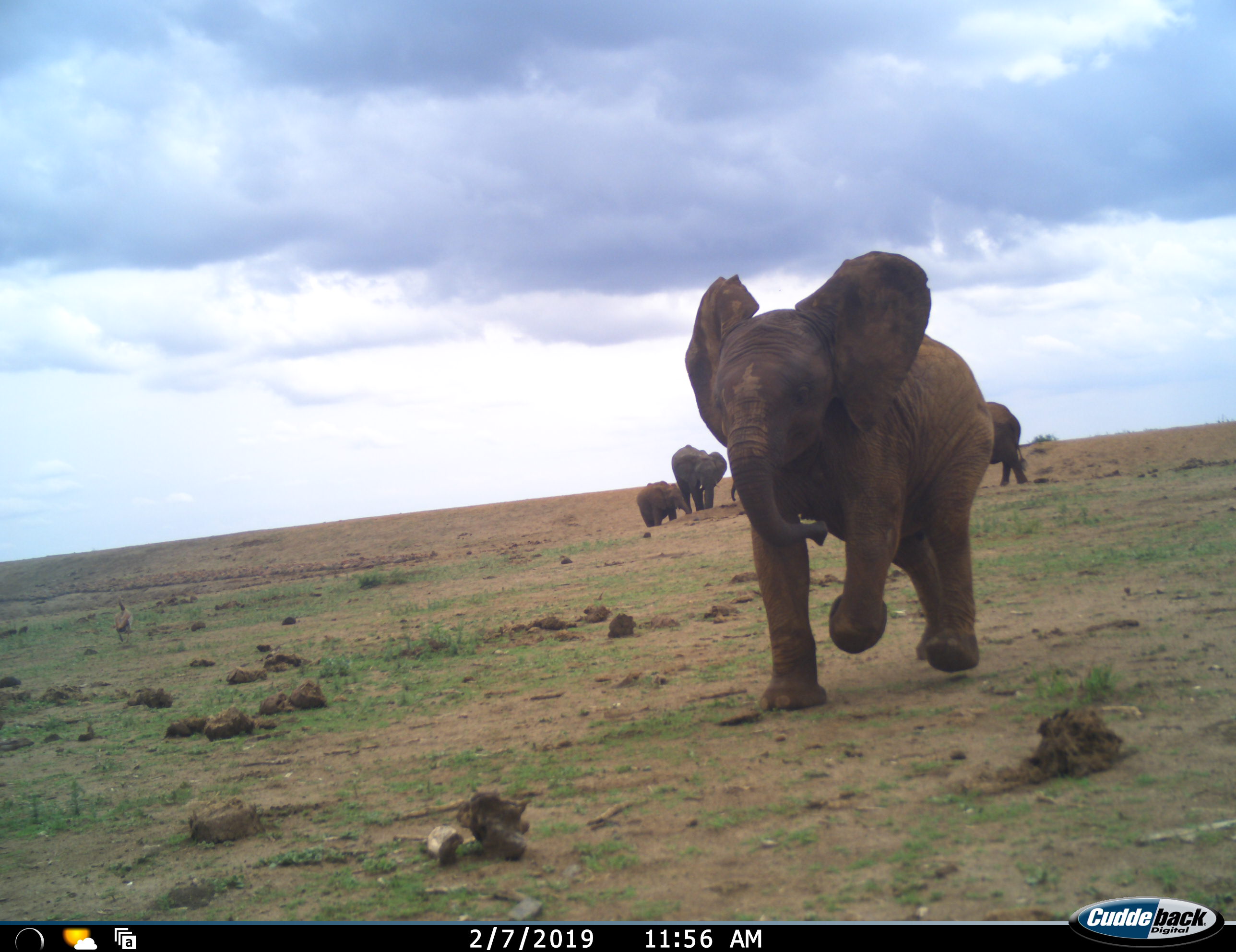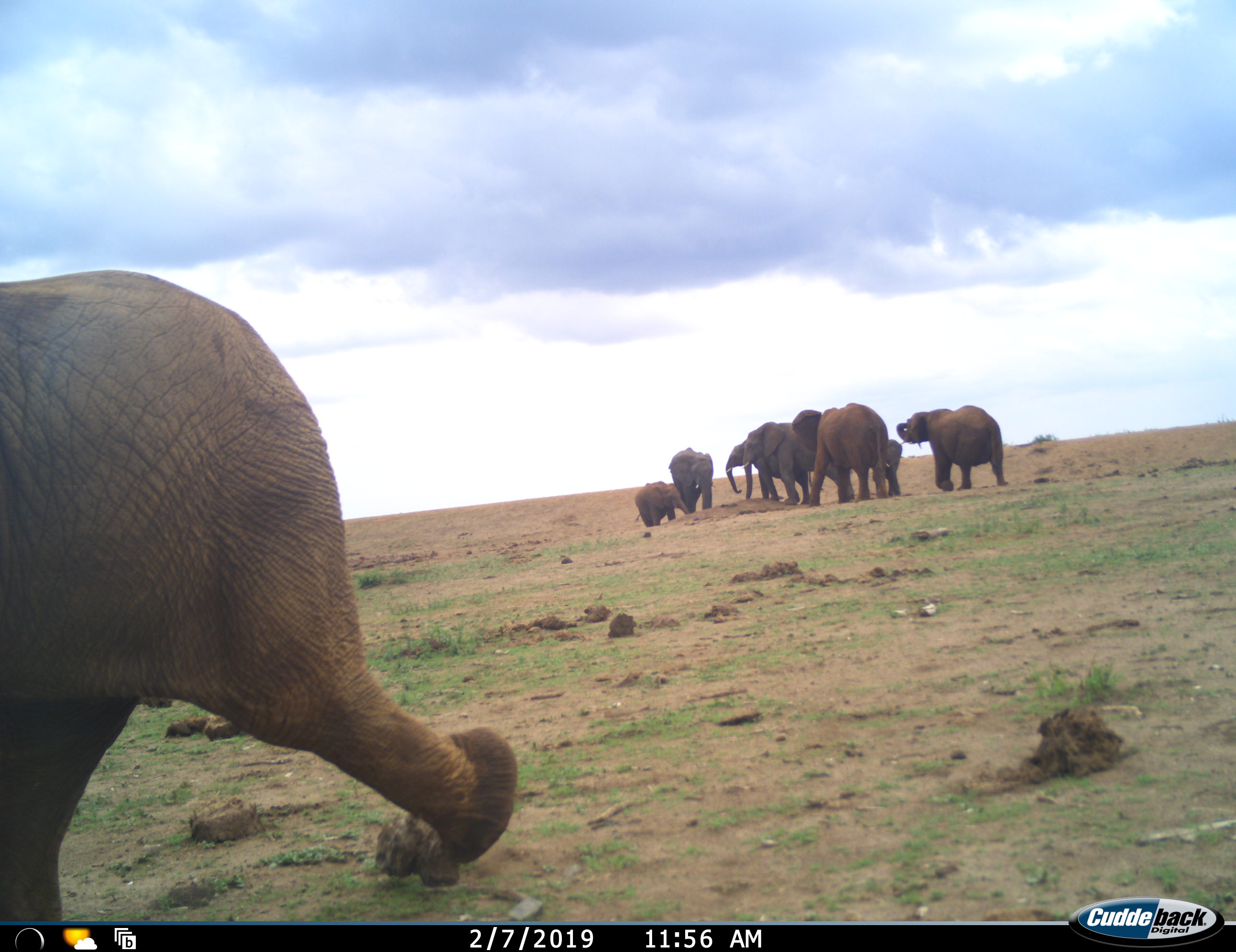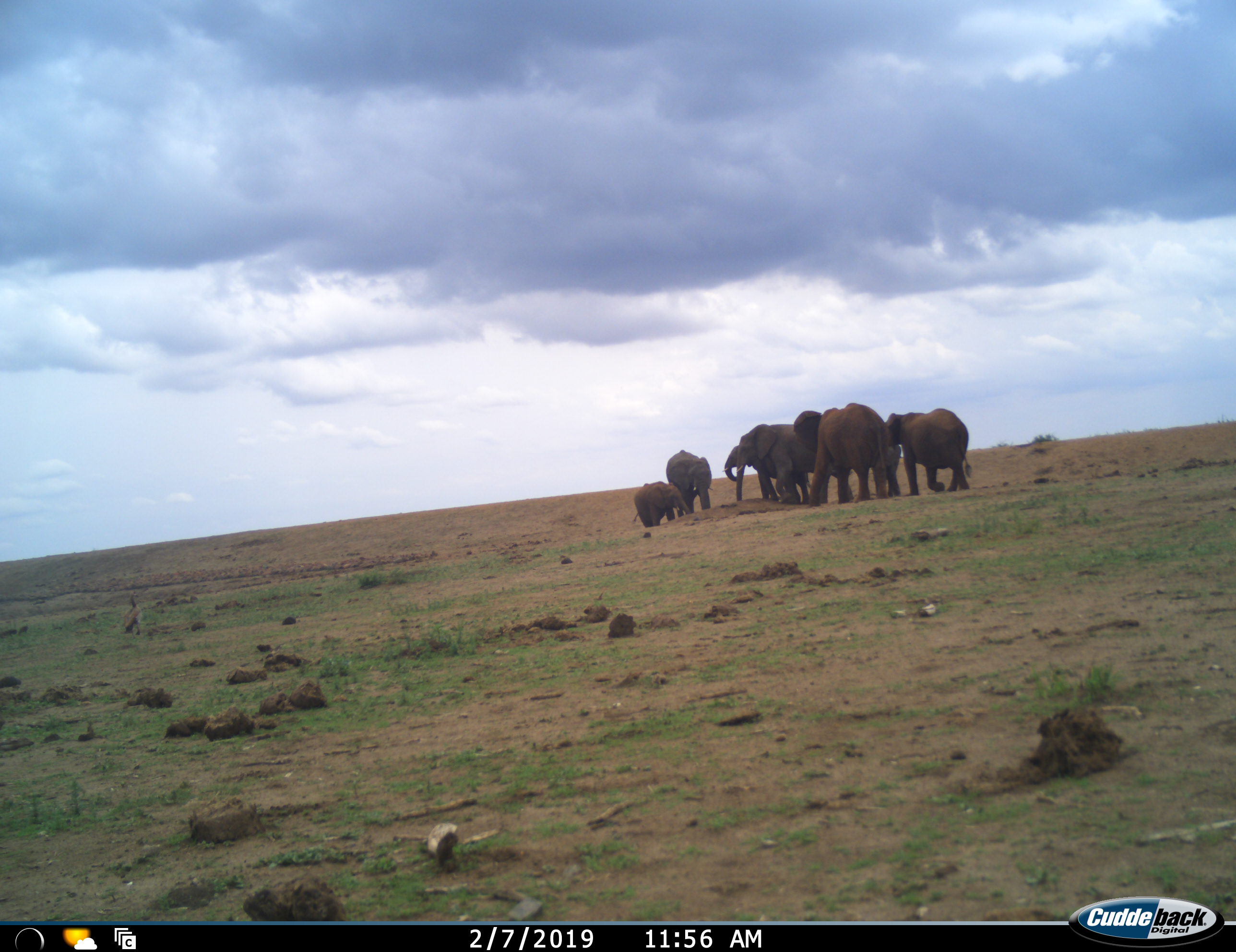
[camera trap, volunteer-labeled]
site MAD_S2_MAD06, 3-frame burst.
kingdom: Animalia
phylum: Chordata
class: Mammalia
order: Proboscidea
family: Elephantidae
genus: Loxodonta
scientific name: Loxodonta africana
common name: african bush elephant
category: elephant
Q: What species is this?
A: Elephant (african bush elephant) (Loxodonta africana).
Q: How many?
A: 8.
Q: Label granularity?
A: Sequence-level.